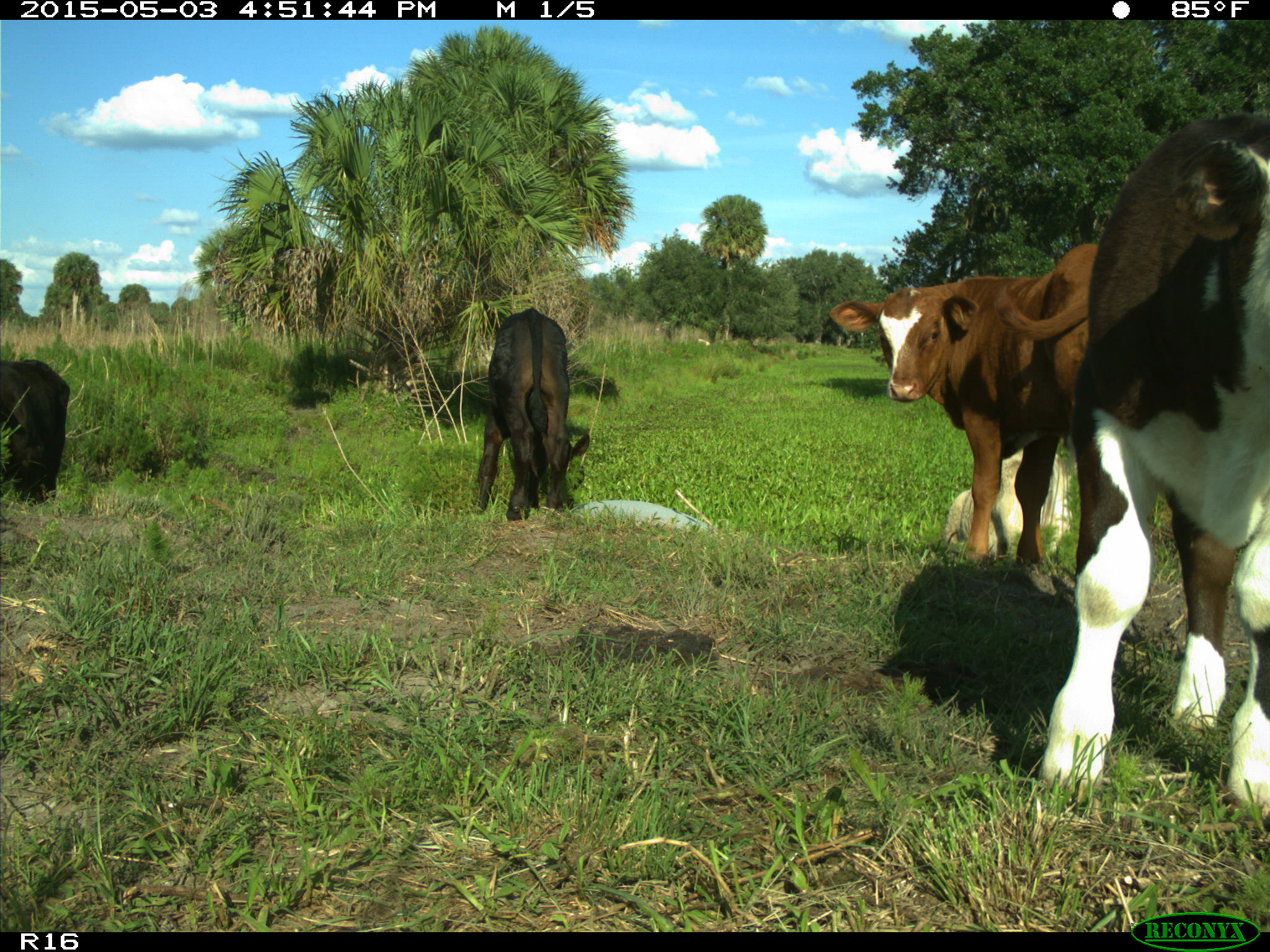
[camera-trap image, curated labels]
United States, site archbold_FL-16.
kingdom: Animalia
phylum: Chordata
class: Mammalia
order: Artiodactyla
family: Bovidae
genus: Bos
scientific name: Bos taurus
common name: domestic cow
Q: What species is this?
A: Bos taurus (domestic cow).